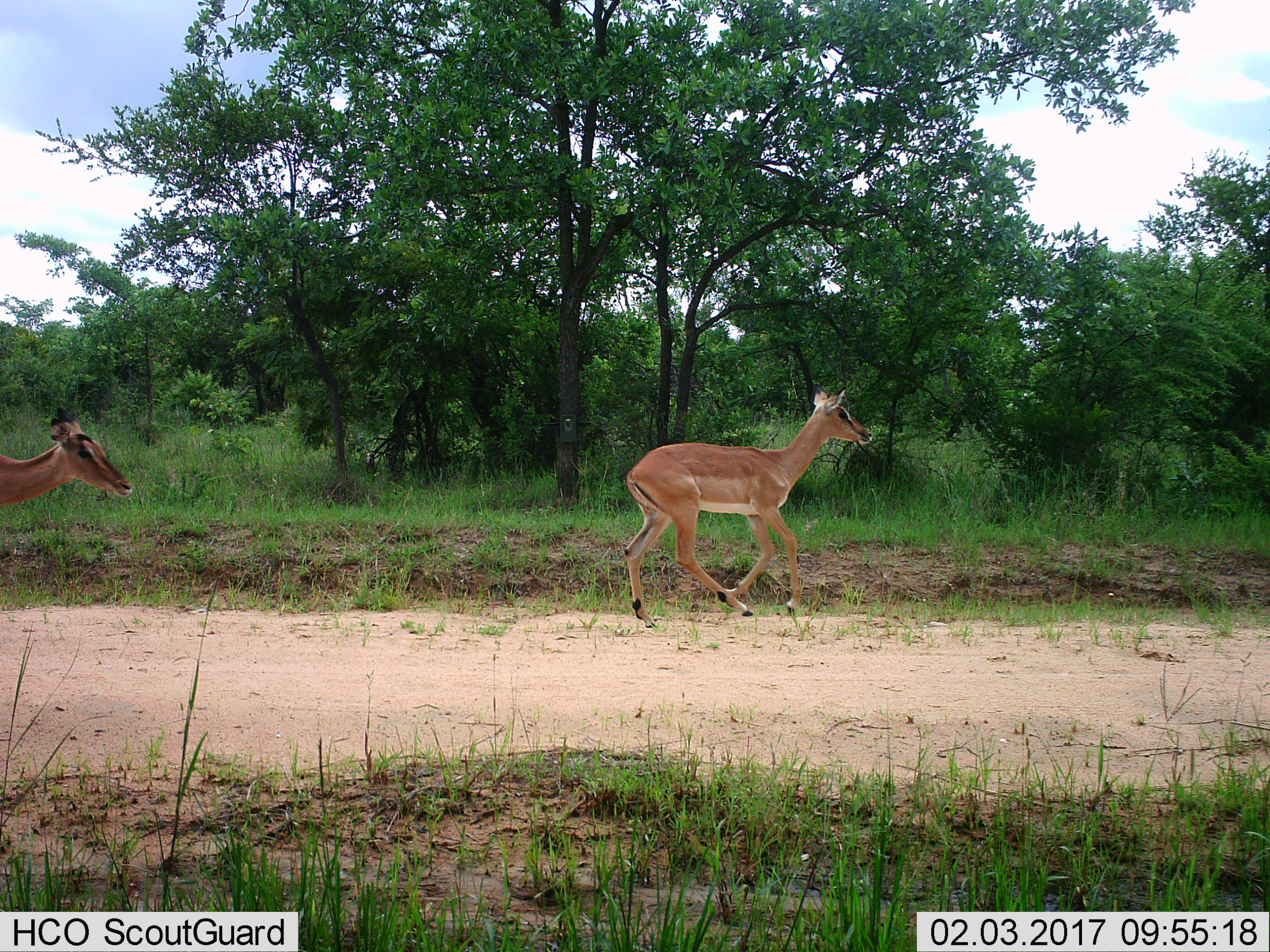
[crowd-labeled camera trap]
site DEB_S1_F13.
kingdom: Animalia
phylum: Chordata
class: Mammalia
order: Artiodactyla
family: Bovidae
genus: Aepyceros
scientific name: Aepyceros melampus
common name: impala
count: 2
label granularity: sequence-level